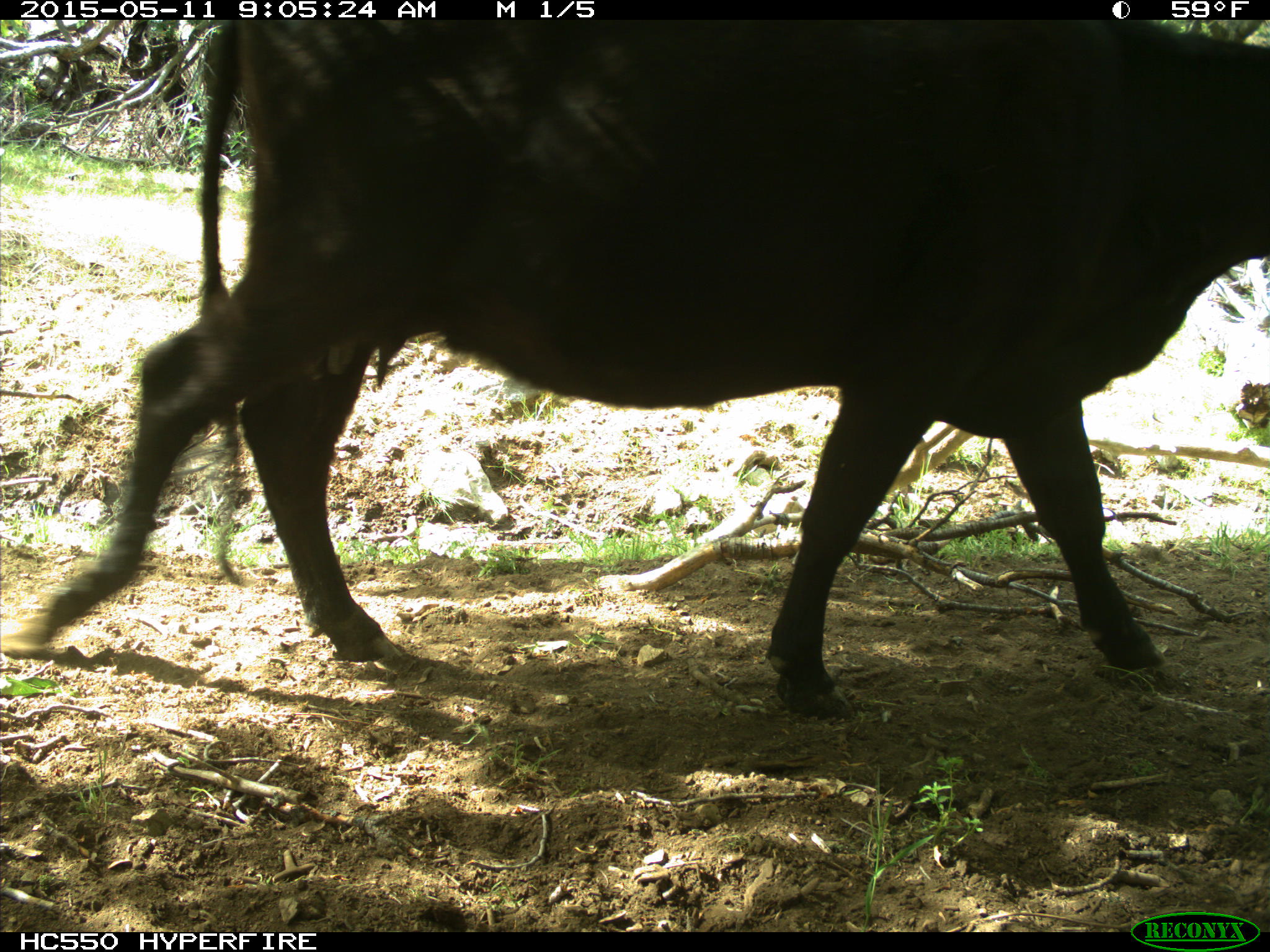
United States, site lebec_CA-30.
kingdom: Animalia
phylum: Chordata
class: Mammalia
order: Artiodactyla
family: Bovidae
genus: Bos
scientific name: Bos taurus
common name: domestic cow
Bos taurus (domestic cow).